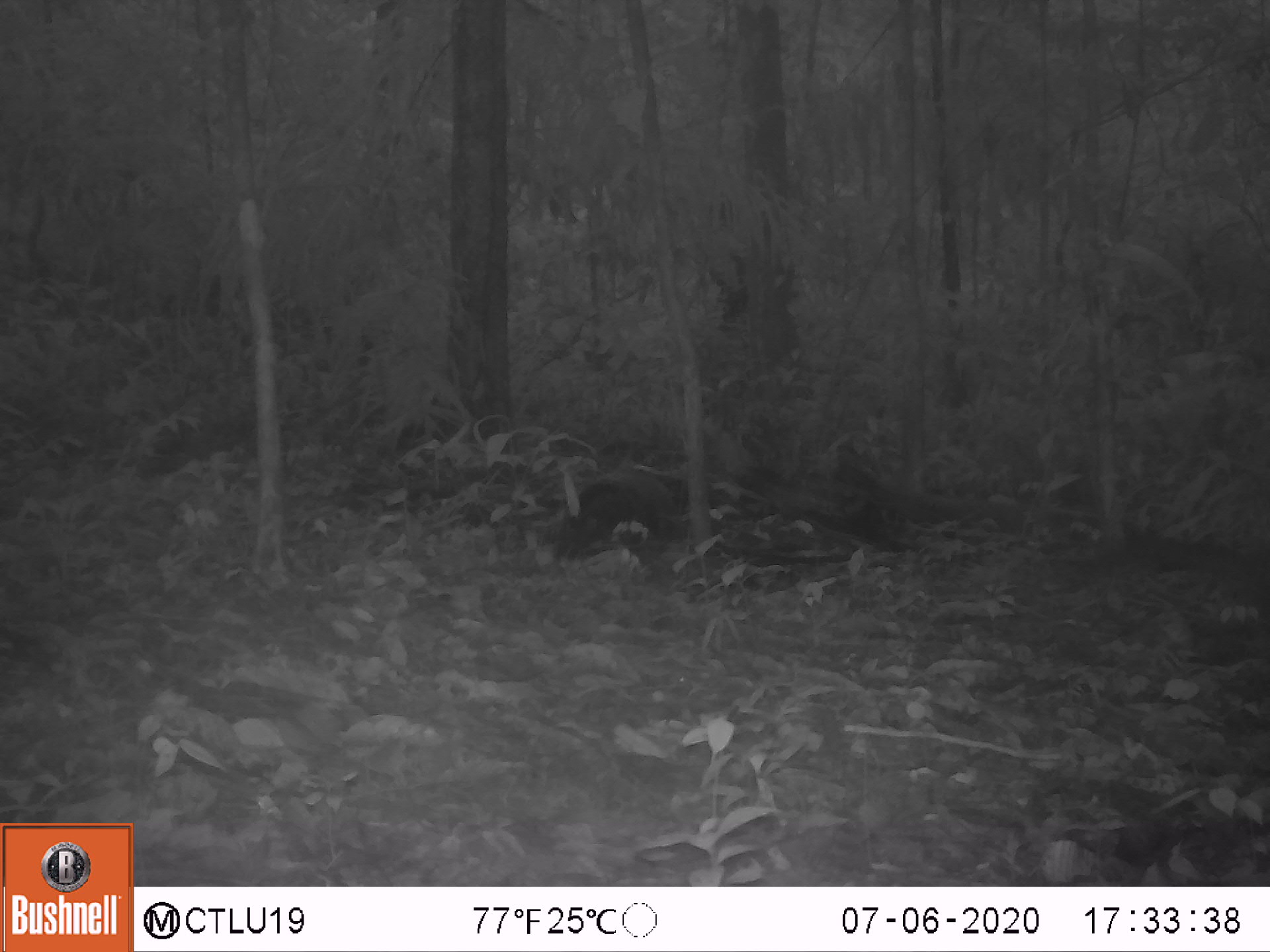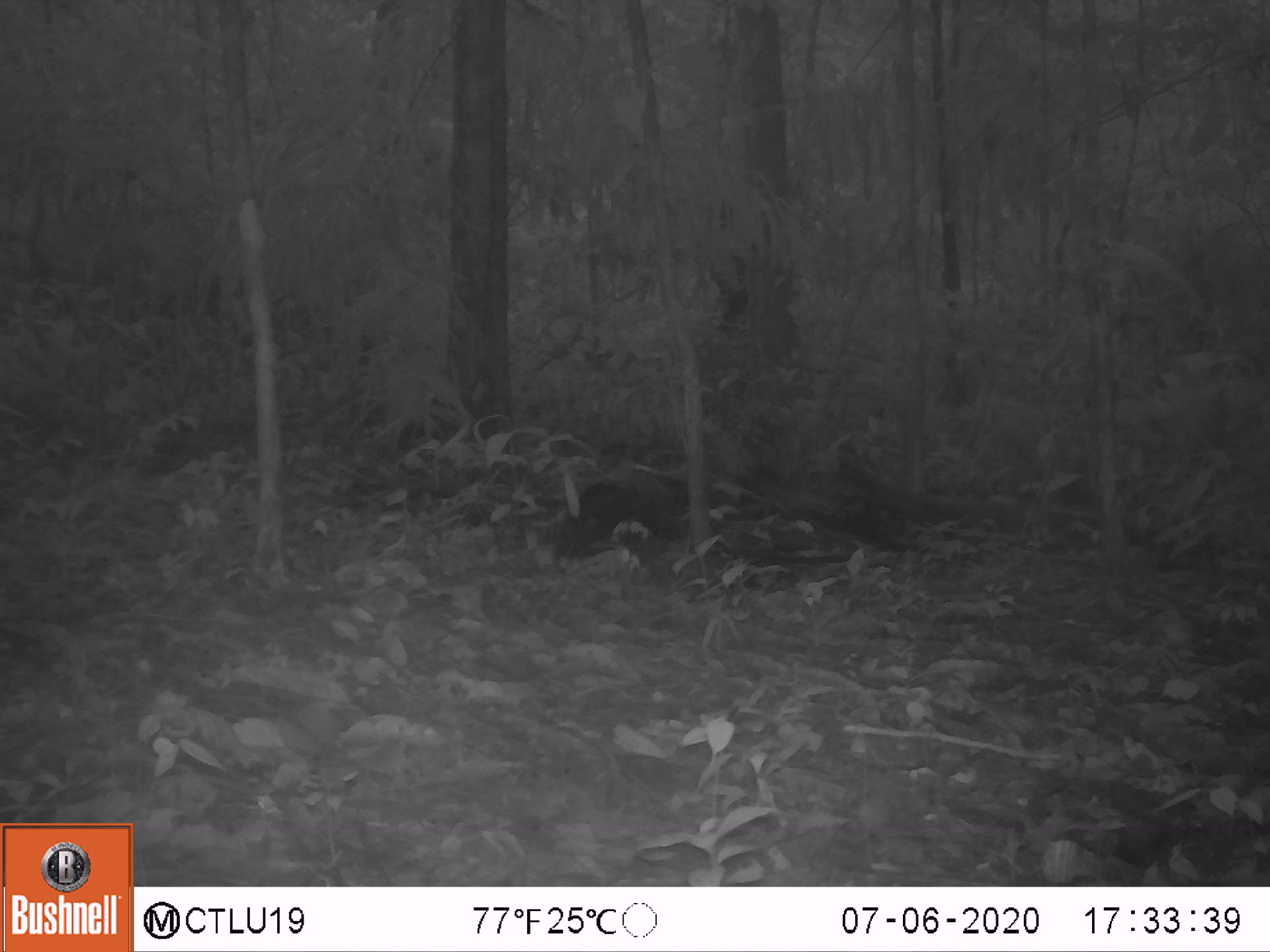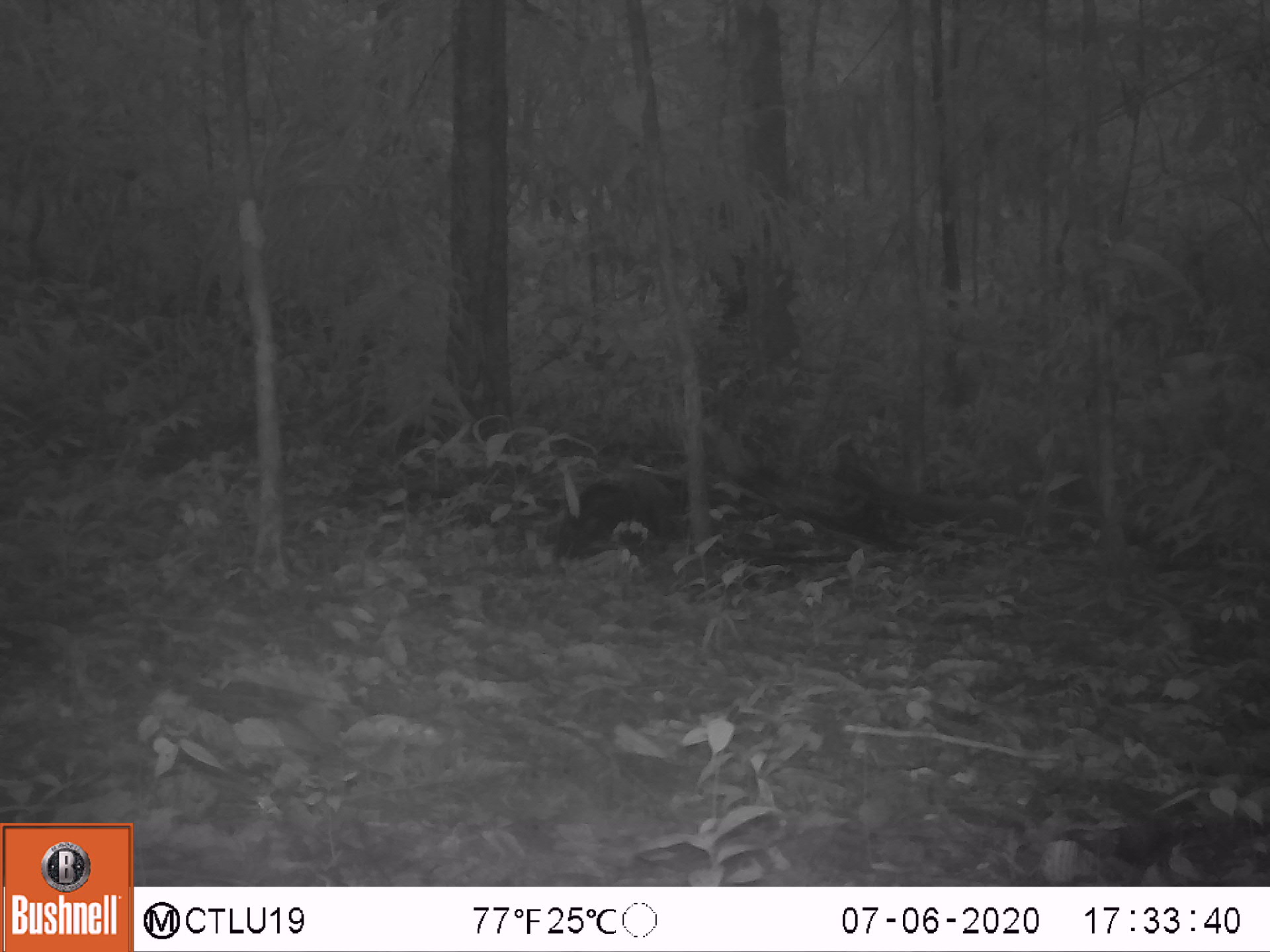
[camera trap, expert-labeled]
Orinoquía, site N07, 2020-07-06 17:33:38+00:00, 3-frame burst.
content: unidentified animal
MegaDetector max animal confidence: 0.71